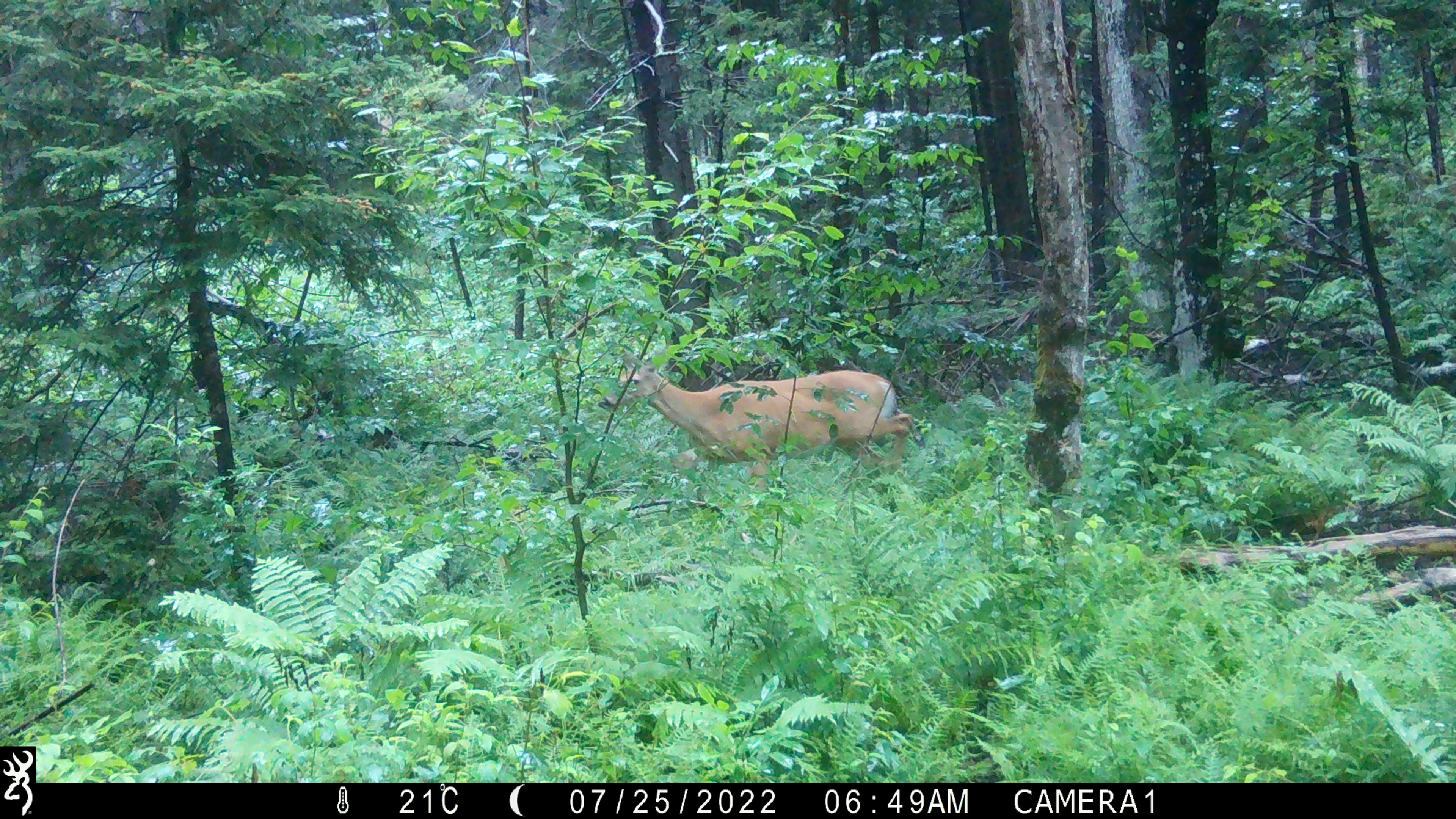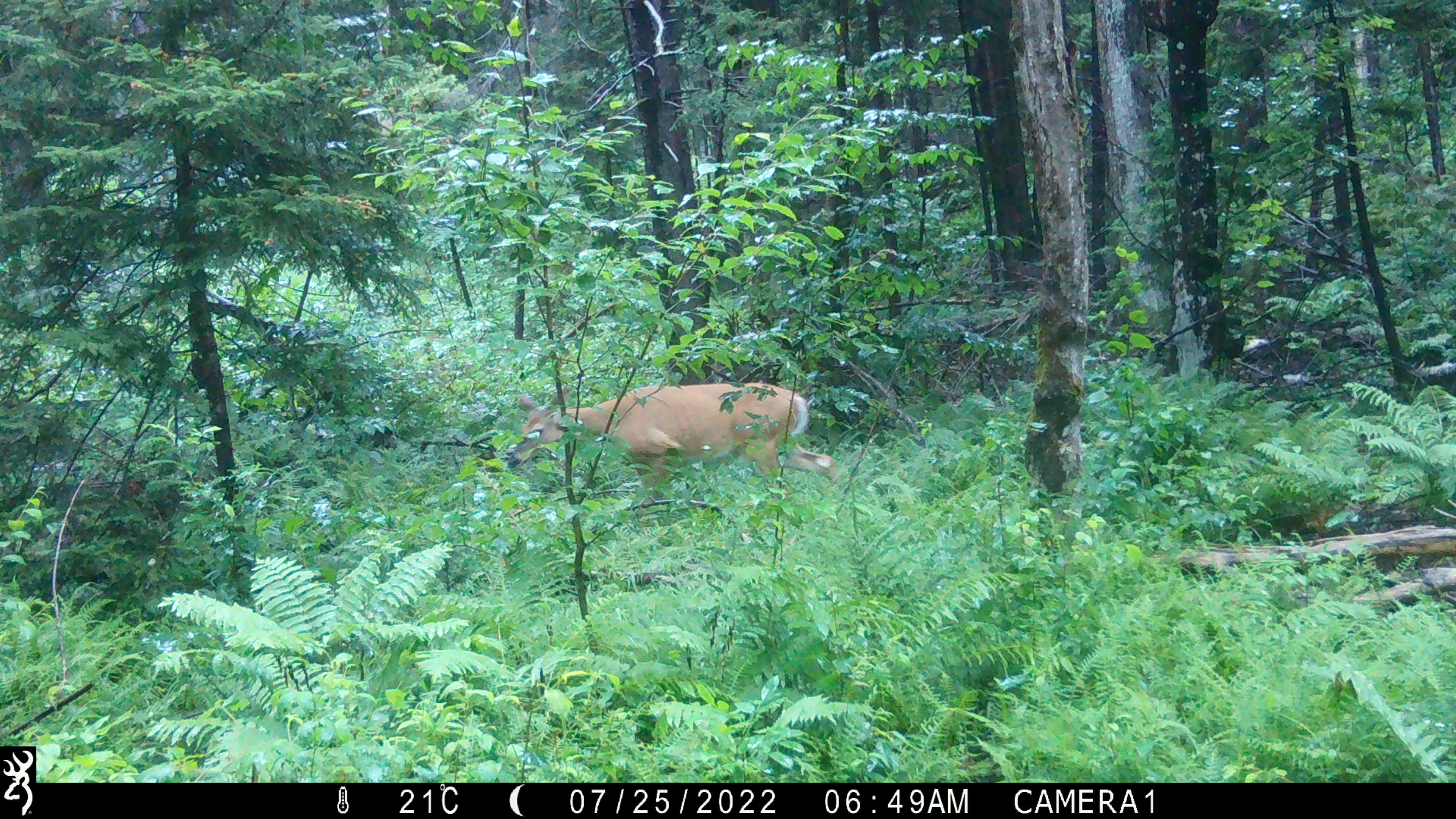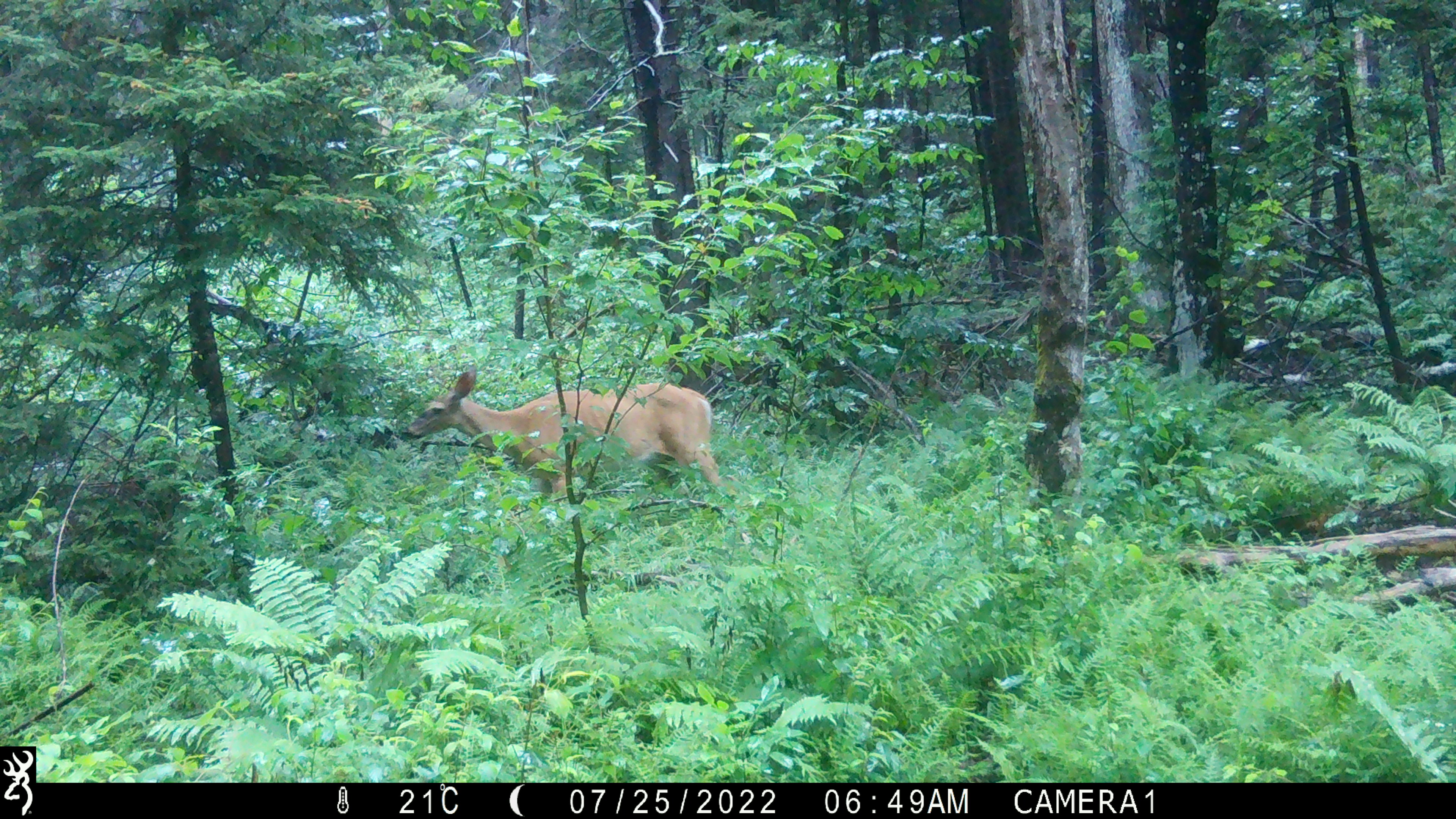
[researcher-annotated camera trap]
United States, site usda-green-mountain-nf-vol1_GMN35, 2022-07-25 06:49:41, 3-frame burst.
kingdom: Animalia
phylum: Chordata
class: Mammalia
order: Artiodactyla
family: Cervidae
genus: Odocoileus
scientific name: Odocoileus virginianus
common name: white-tailed deer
White-tailed deer (Odocoileus virginianus).